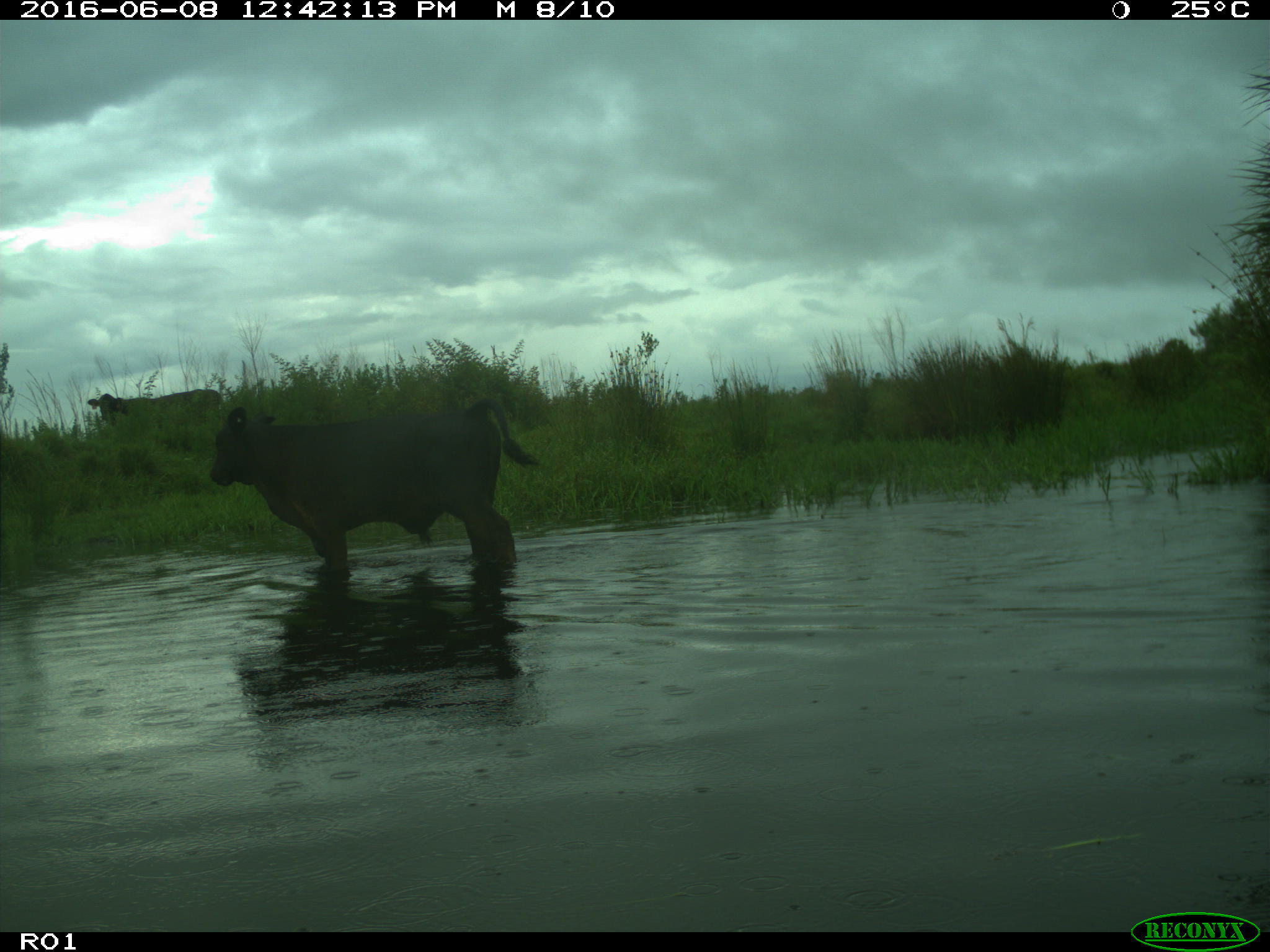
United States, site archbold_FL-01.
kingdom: Animalia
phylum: Chordata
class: Mammalia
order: Artiodactyla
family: Bovidae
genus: Bos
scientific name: Bos taurus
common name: domestic cow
Bos taurus (domestic cow).